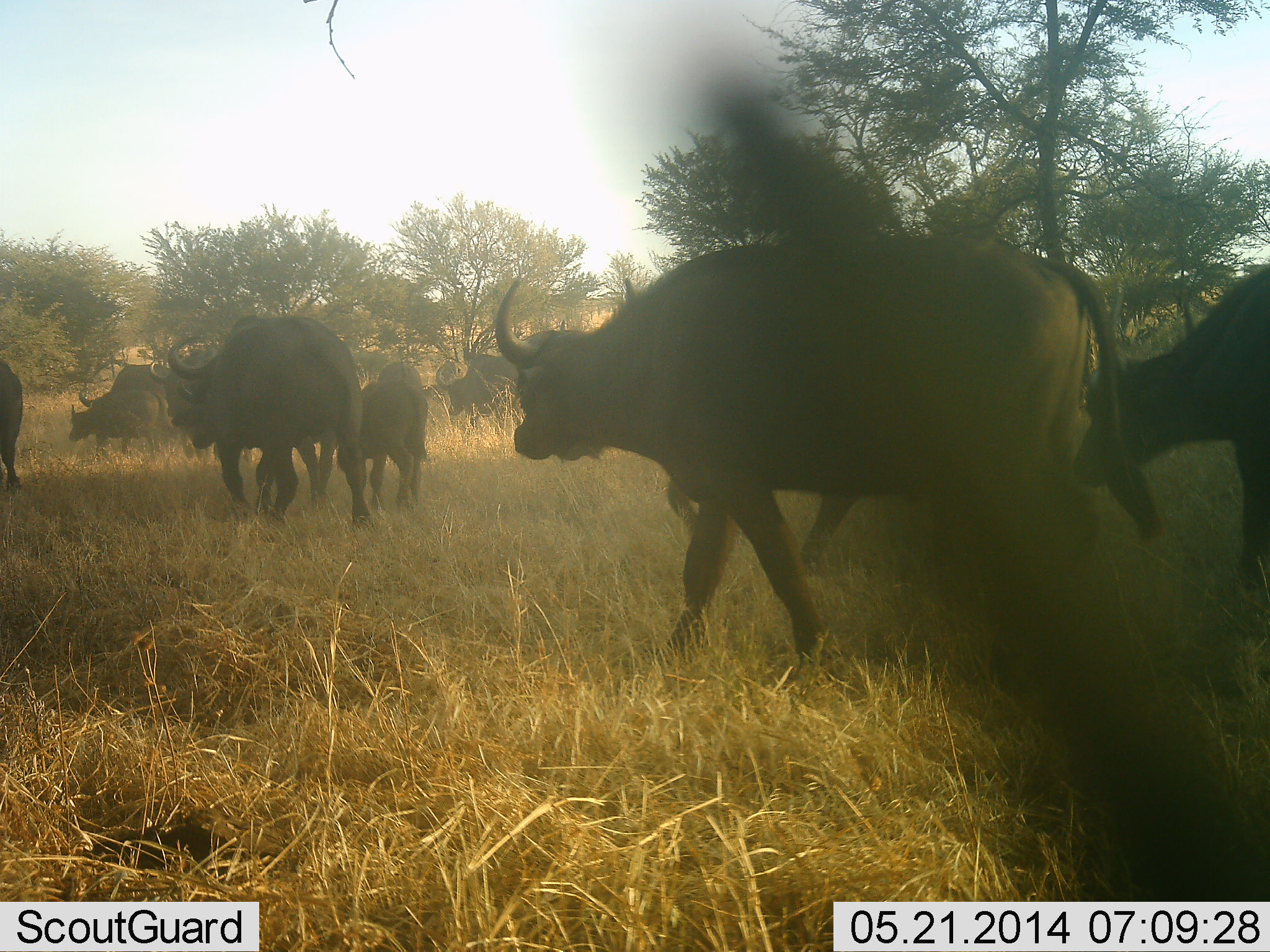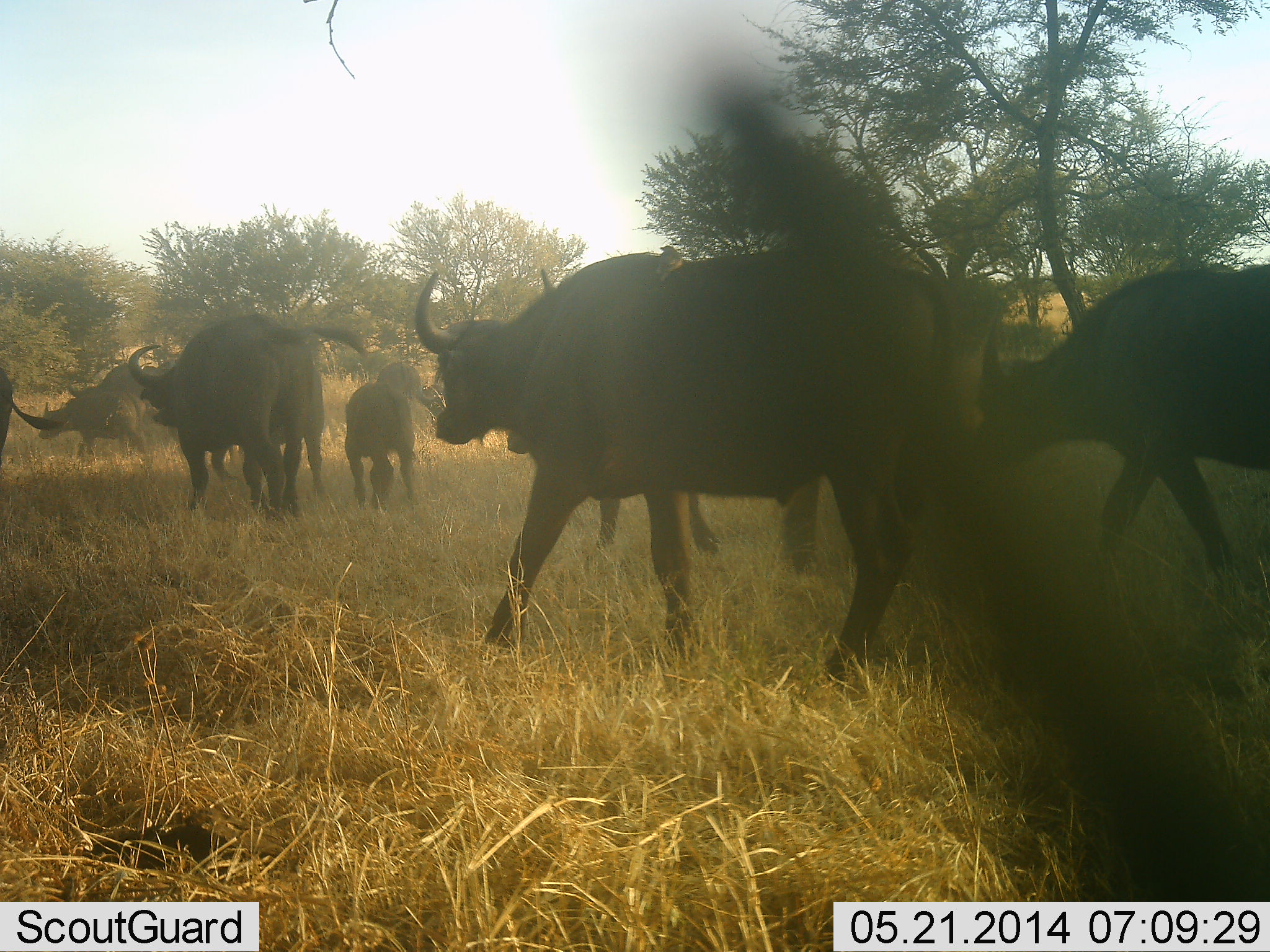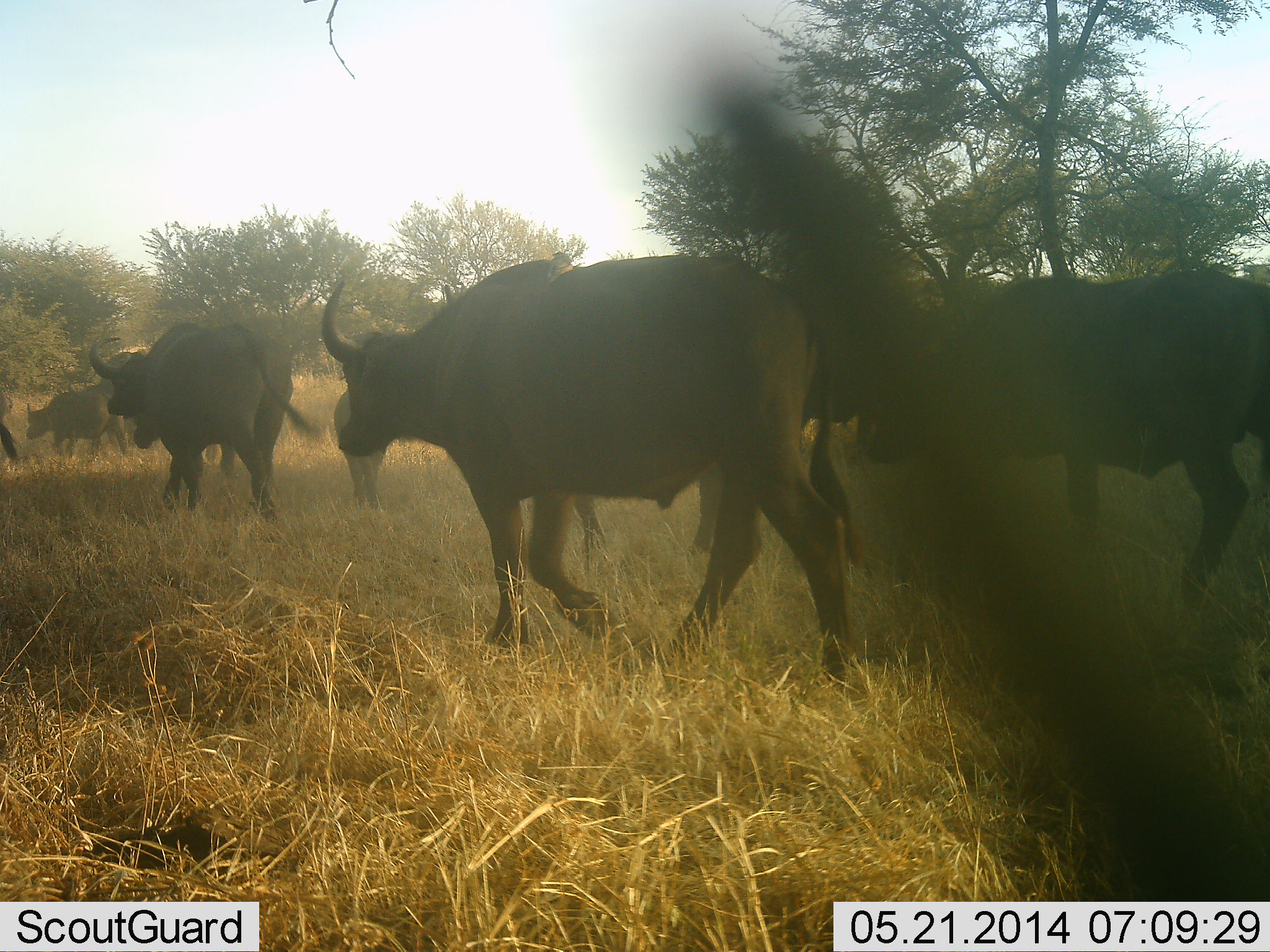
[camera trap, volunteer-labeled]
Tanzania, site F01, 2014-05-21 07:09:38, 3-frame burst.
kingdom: Animalia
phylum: Chordata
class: Mammalia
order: Artiodactyla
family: Bovidae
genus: Syncerus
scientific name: Syncerus caffer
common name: cape buffalo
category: buffalo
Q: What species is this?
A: Buffalo (cape buffalo) (Syncerus caffer).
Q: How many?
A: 10.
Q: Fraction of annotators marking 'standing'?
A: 0%.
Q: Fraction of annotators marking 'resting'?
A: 0%.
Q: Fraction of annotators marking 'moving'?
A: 100%.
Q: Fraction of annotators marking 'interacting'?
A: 0%.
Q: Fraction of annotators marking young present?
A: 30%.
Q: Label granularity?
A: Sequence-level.